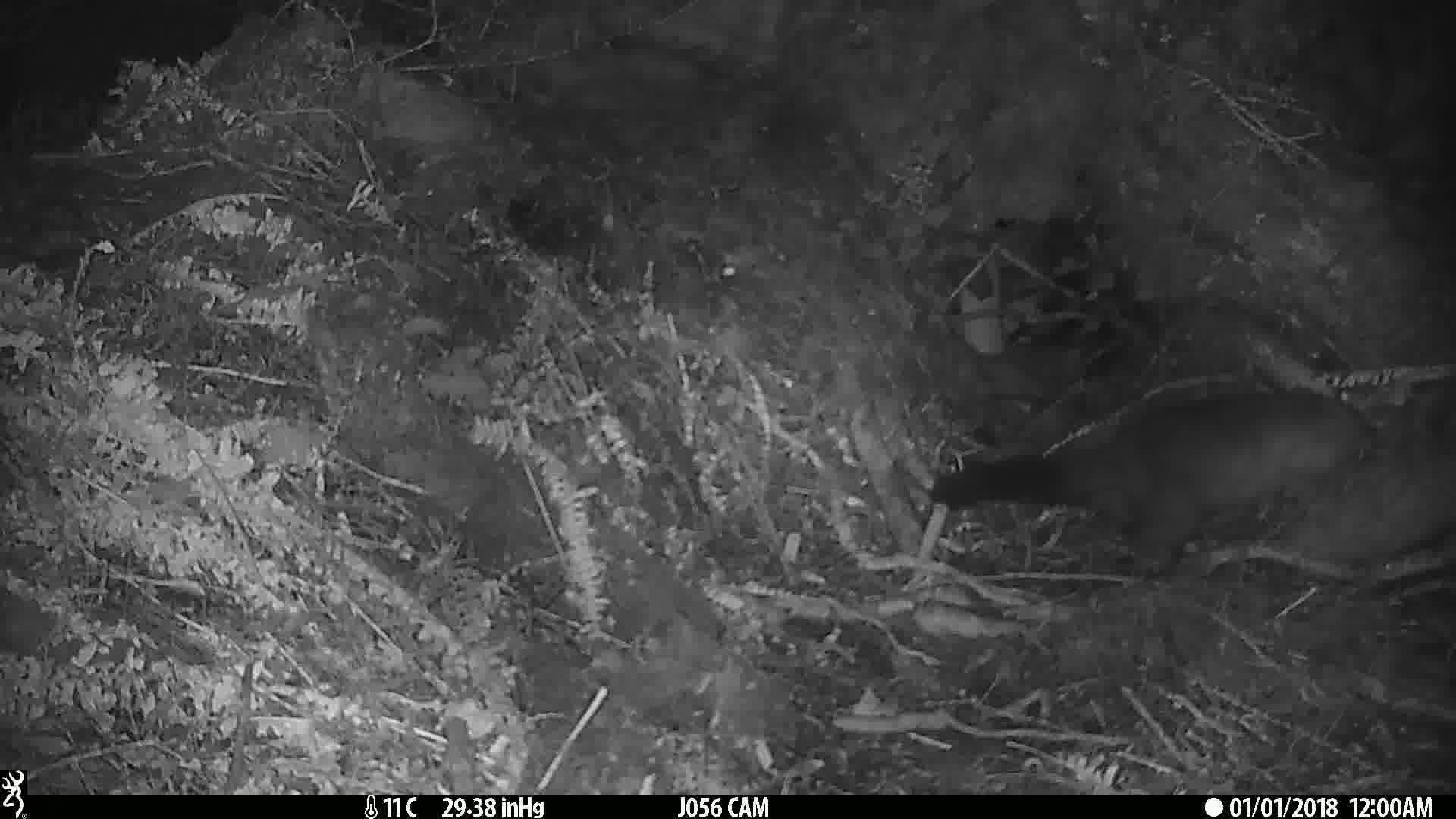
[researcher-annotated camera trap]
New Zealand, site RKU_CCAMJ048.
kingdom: Animalia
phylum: Chordata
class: Mammalia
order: Diprotodontia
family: Phalangeridae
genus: Trichosurus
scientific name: Trichosurus vulpecula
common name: common brushtail possum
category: possum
Possum (common brushtail possum) (Trichosurus vulpecula).